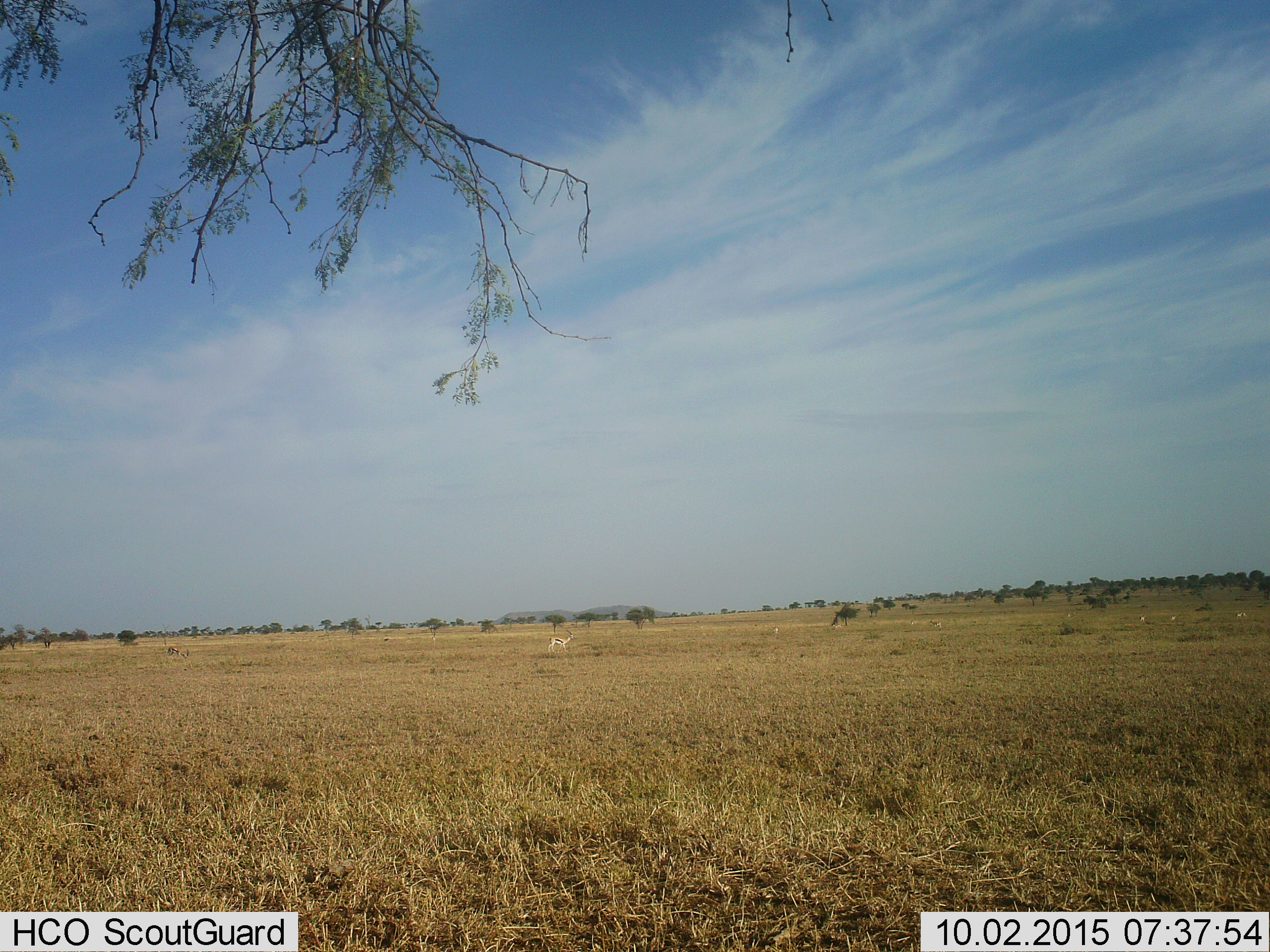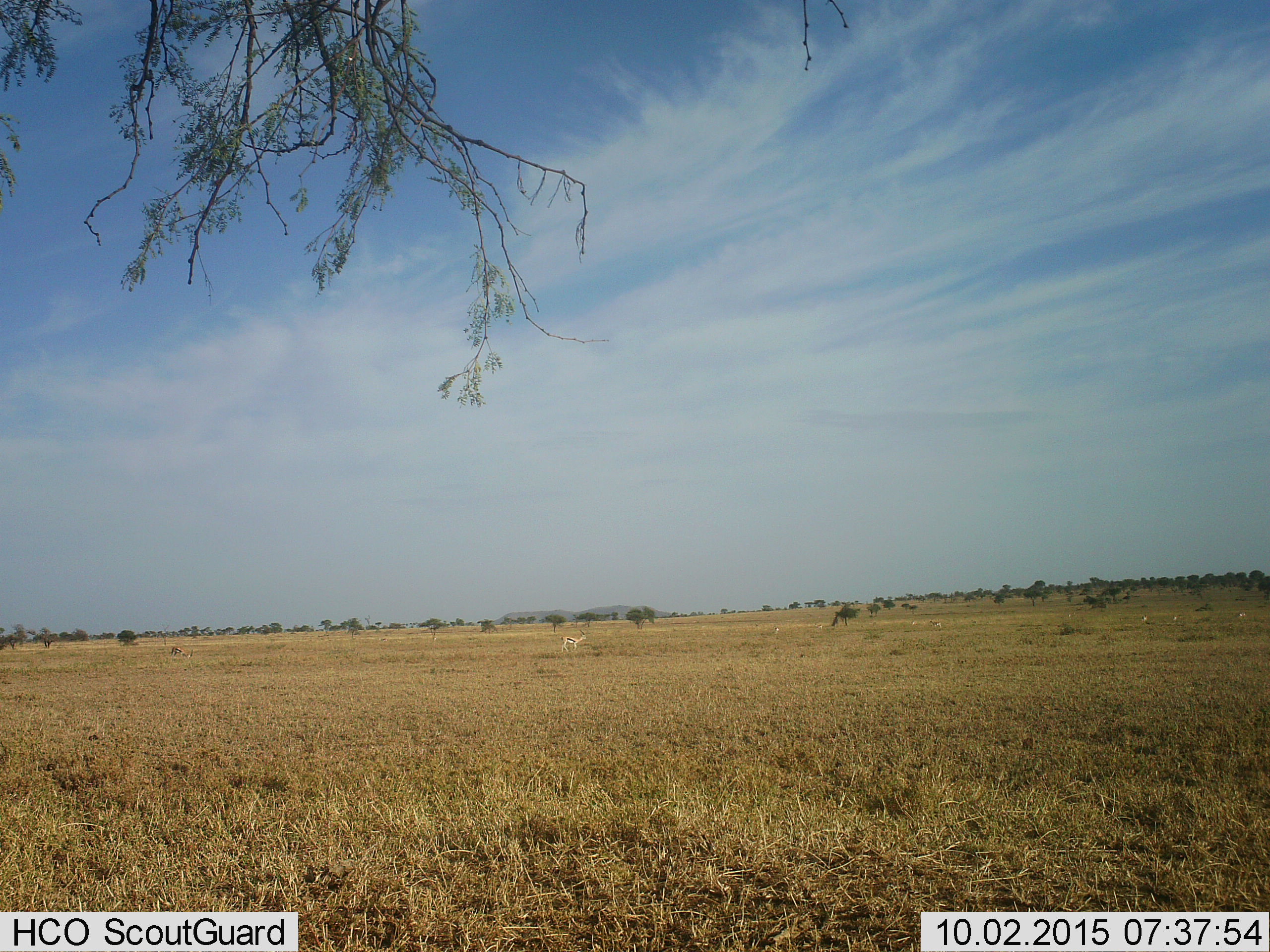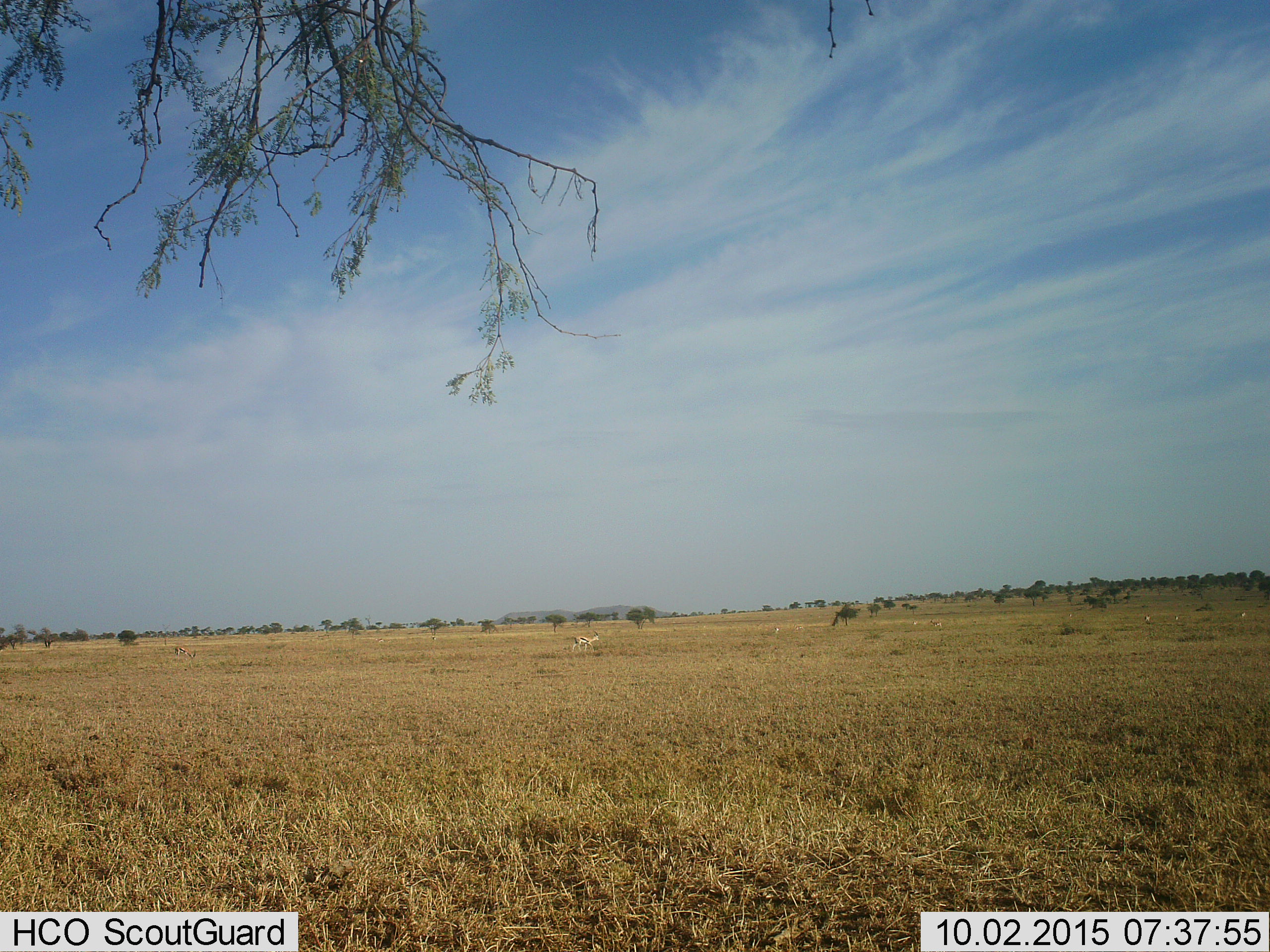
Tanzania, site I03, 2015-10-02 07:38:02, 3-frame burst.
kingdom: Animalia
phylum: Chordata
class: Mammalia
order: Artiodactyla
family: Bovidae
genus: Eudorcas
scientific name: Eudorcas thomsonii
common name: thomson's gazelle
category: gazellethomsons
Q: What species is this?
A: Gazellethomsons (thomson's gazelle) (Eudorcas thomsonii).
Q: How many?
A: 8.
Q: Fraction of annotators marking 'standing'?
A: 43%.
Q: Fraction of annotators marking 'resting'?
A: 0%.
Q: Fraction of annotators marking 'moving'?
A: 71%.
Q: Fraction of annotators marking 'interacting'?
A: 0%.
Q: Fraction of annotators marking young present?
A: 0%.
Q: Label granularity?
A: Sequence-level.